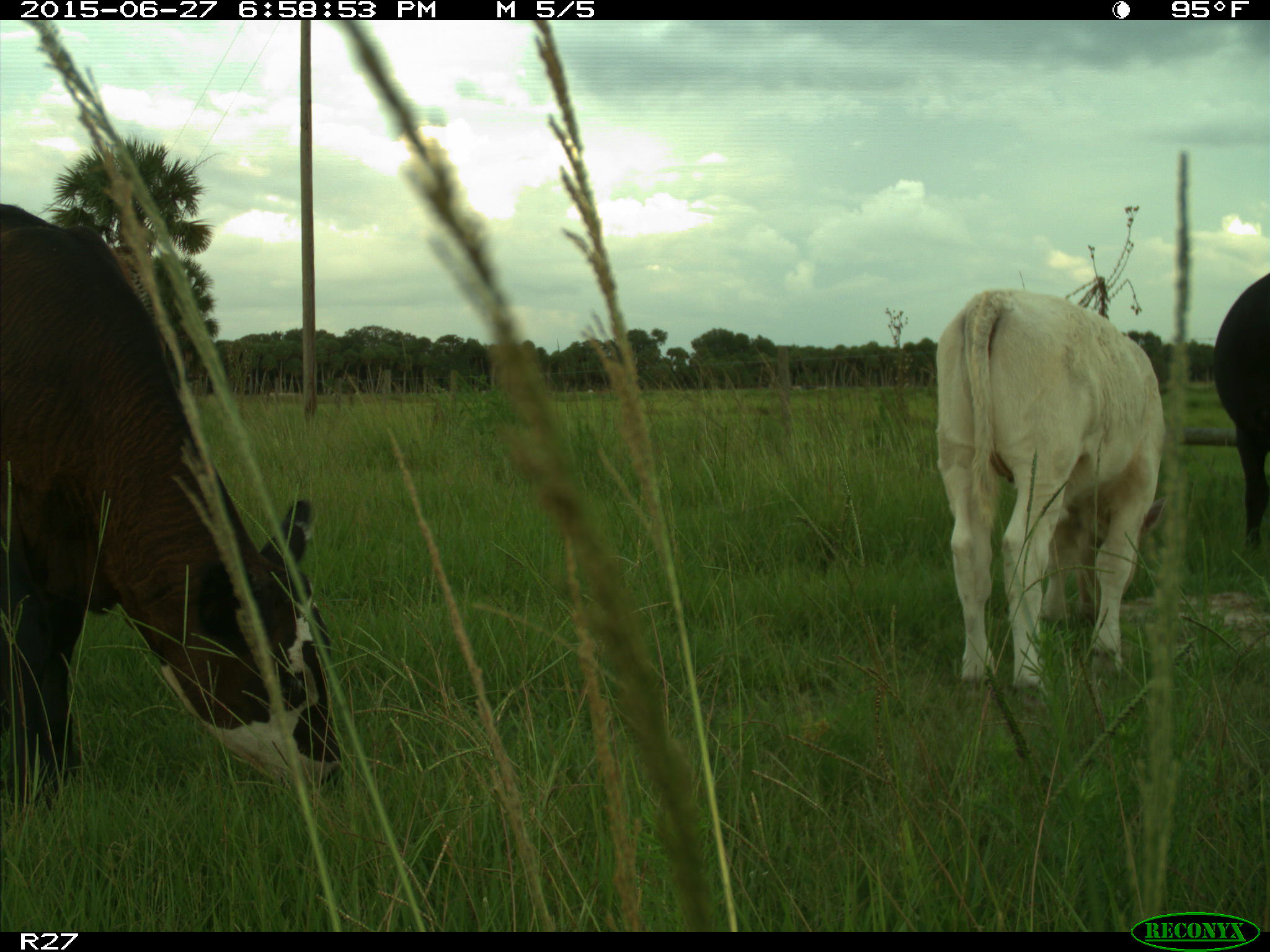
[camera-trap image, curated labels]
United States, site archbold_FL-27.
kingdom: Animalia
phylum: Chordata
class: Mammalia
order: Artiodactyla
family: Bovidae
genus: Bos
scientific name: Bos taurus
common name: domestic cow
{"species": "Bos taurus (domestic cow)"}